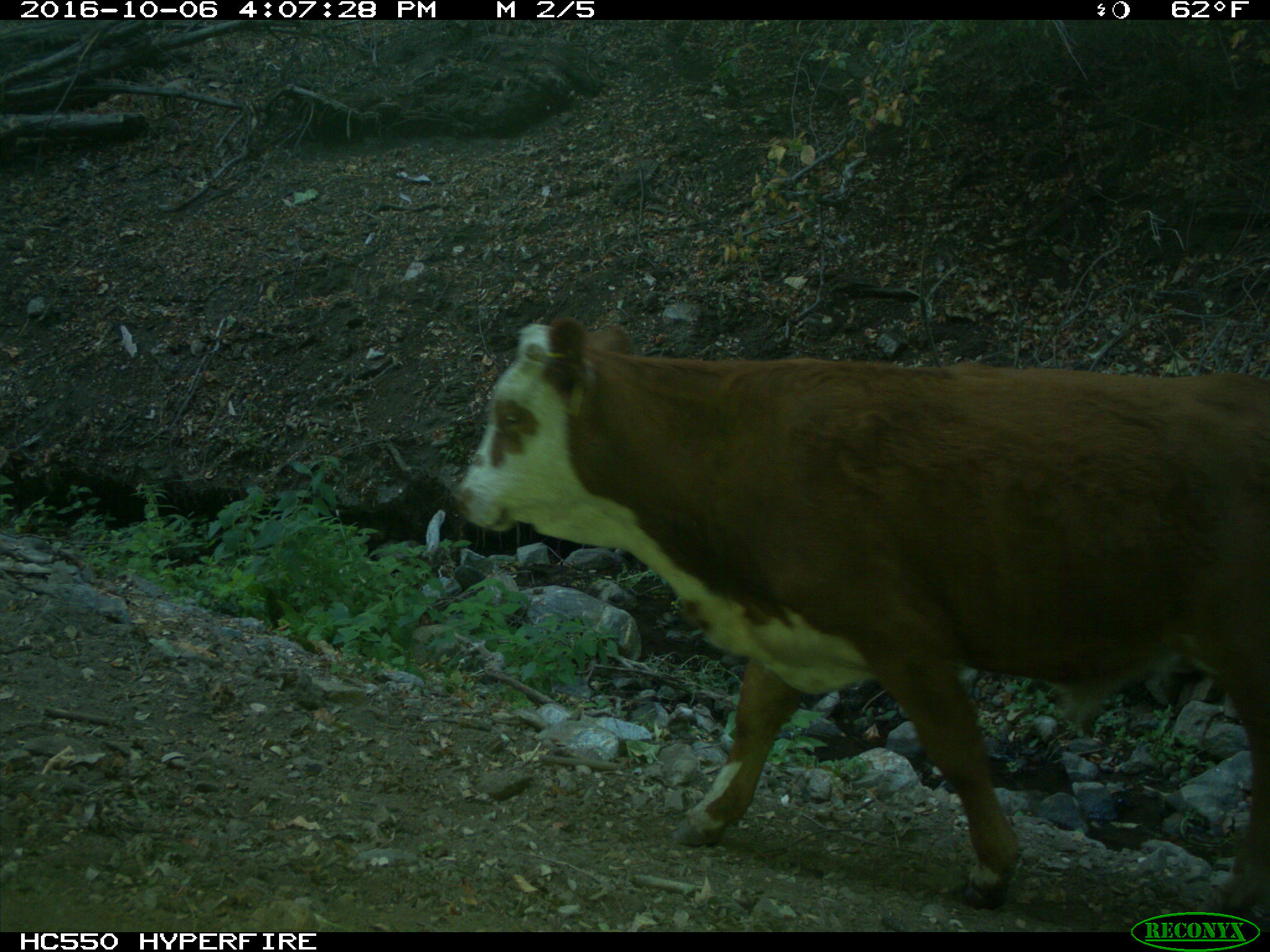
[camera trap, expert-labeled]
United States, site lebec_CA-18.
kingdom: Animalia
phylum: Chordata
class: Mammalia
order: Artiodactyla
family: Bovidae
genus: Bos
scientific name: Bos taurus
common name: domestic cow